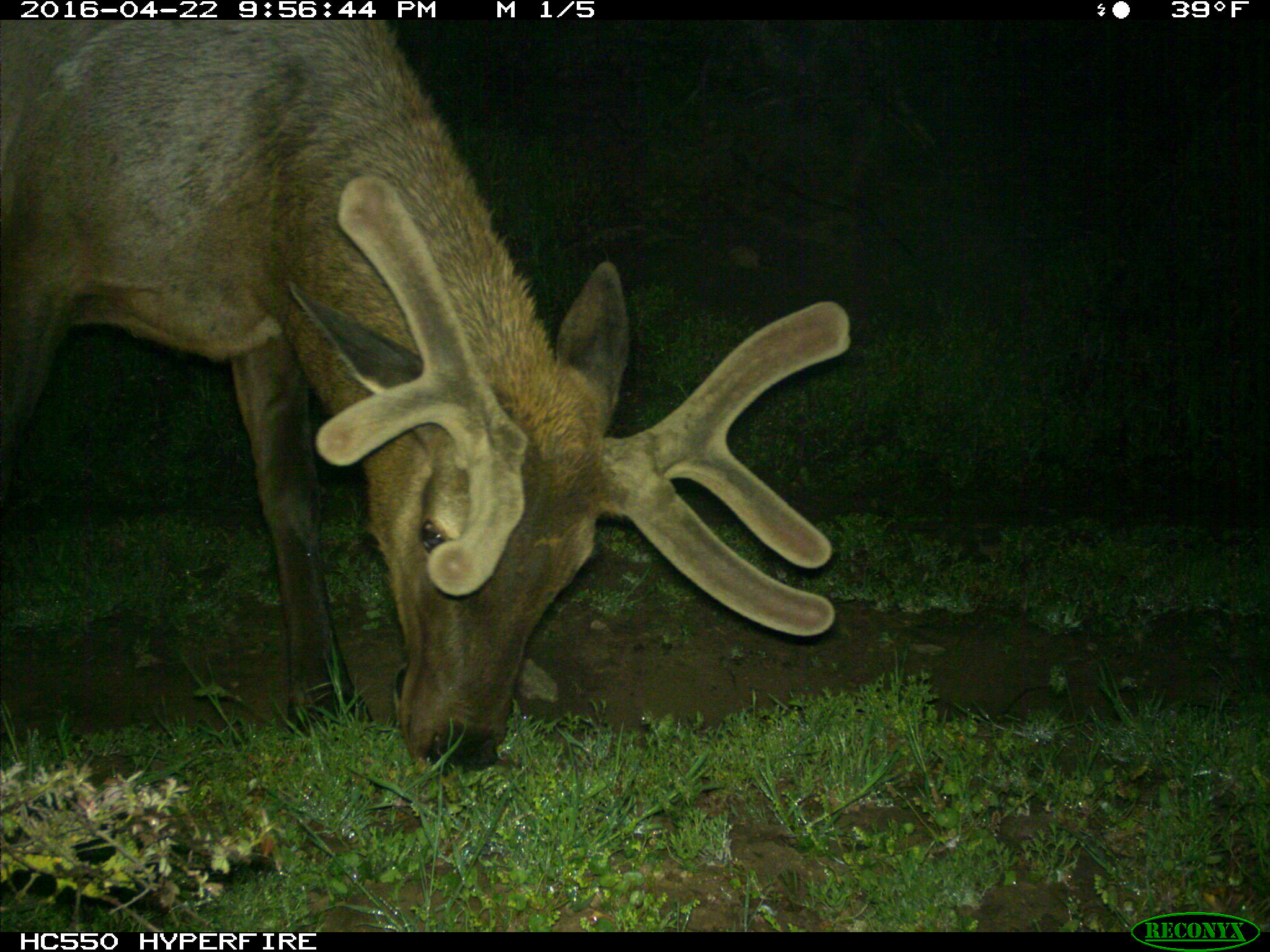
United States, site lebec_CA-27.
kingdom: Animalia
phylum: Chordata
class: Mammalia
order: Artiodactyla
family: Cervidae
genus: Cervus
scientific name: Cervus canadensis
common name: elk